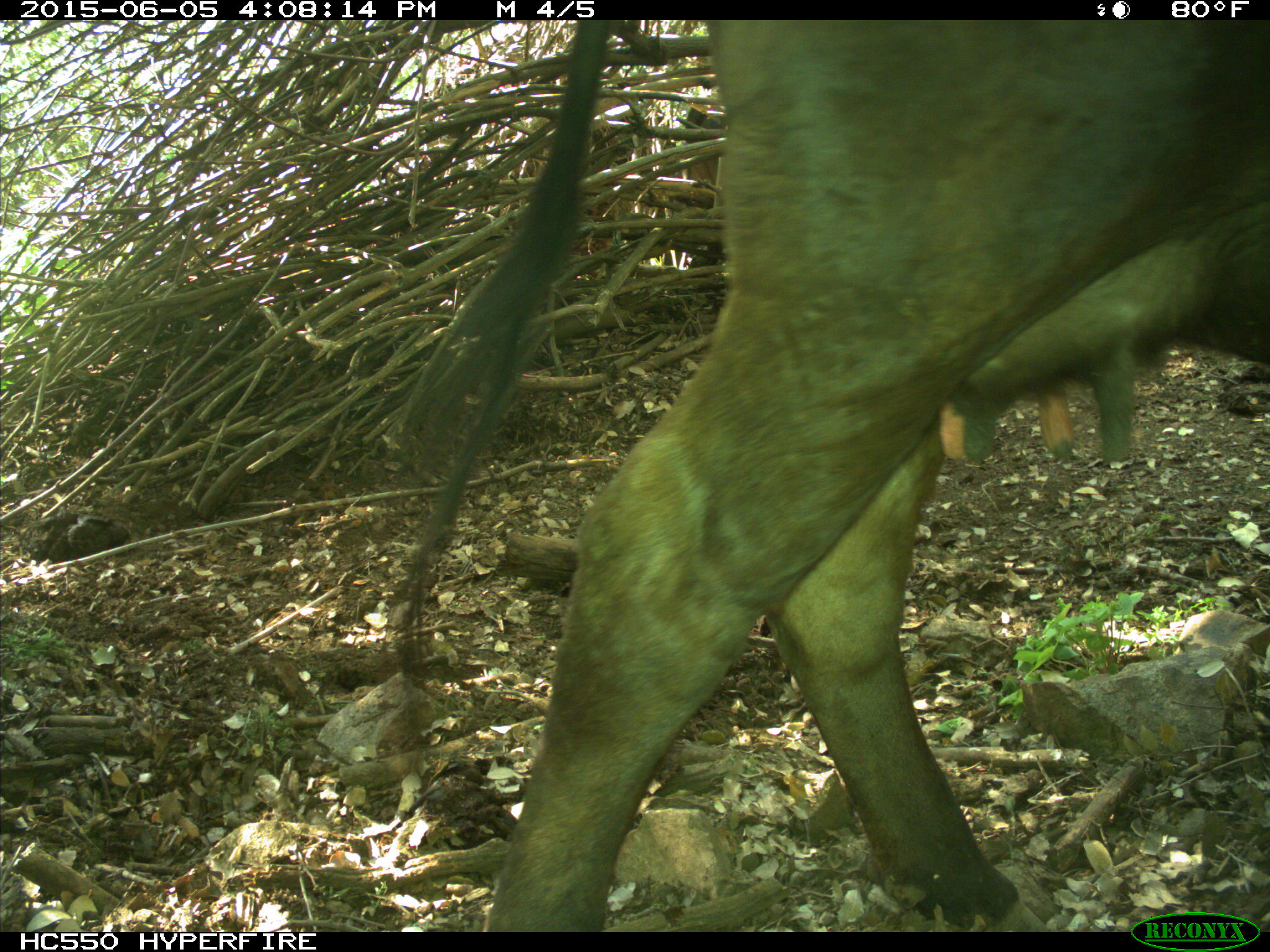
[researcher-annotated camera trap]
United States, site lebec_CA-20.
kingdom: Animalia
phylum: Chordata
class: Mammalia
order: Artiodactyla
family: Bovidae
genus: Bos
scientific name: Bos taurus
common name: domestic cow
Bos taurus (domestic cow).